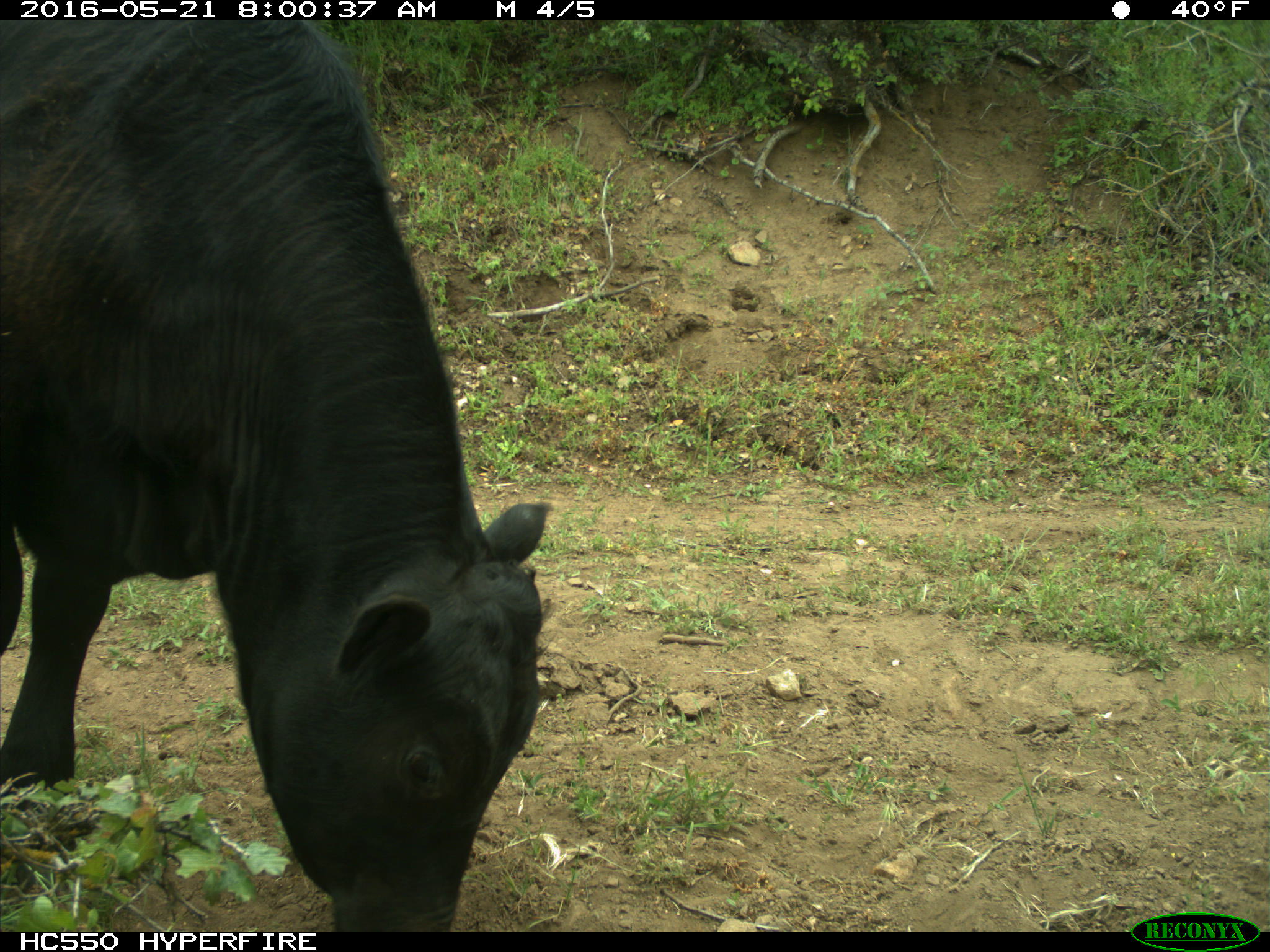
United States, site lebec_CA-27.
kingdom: Animalia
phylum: Chordata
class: Mammalia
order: Artiodactyla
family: Bovidae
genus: Bos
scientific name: Bos taurus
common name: domestic cow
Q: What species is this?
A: Bos taurus (domestic cow).